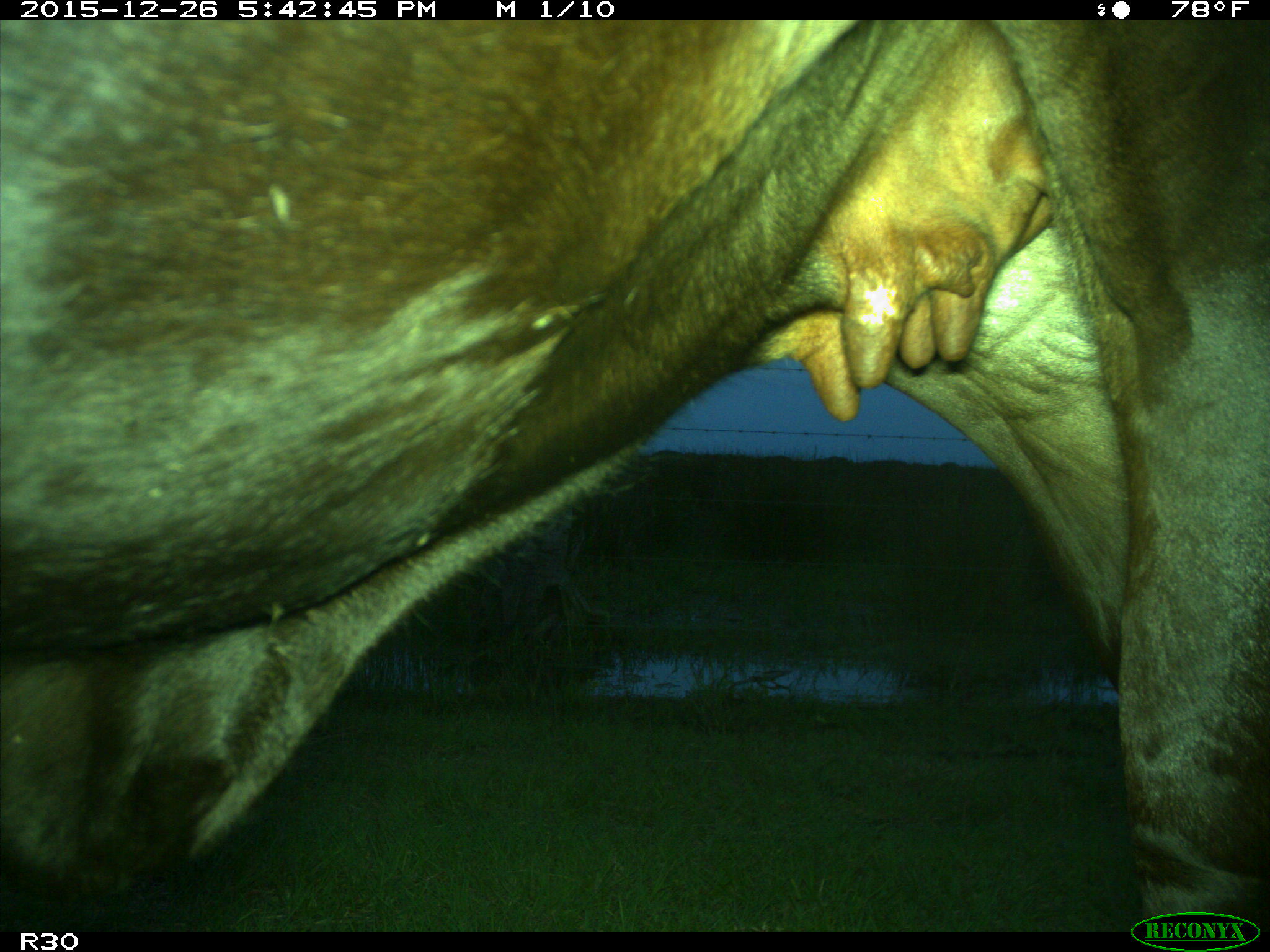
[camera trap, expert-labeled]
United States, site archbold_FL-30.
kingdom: Animalia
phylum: Chordata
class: Mammalia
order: Artiodactyla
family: Bovidae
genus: Bos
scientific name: Bos taurus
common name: domestic cow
Bos taurus (domestic cow).